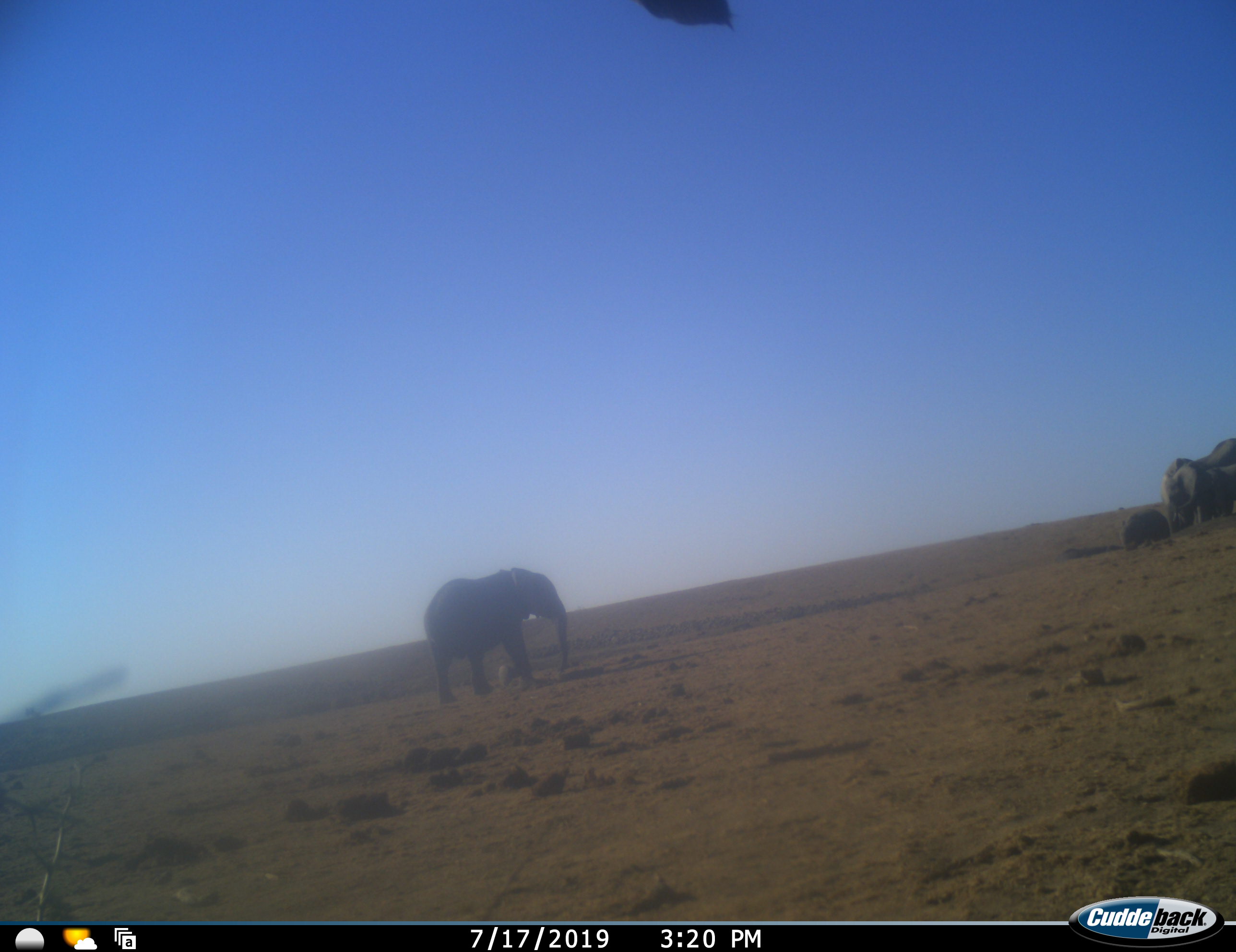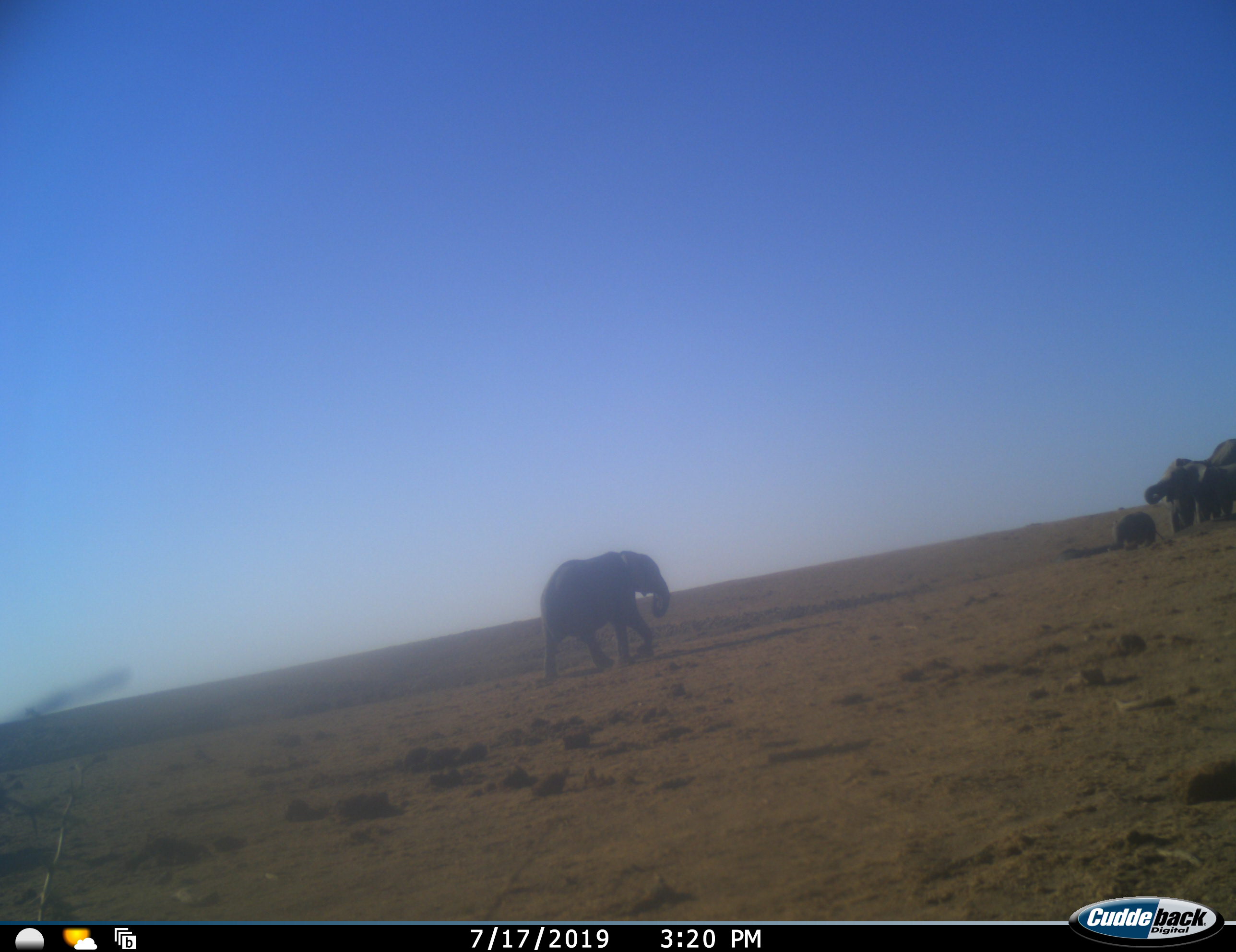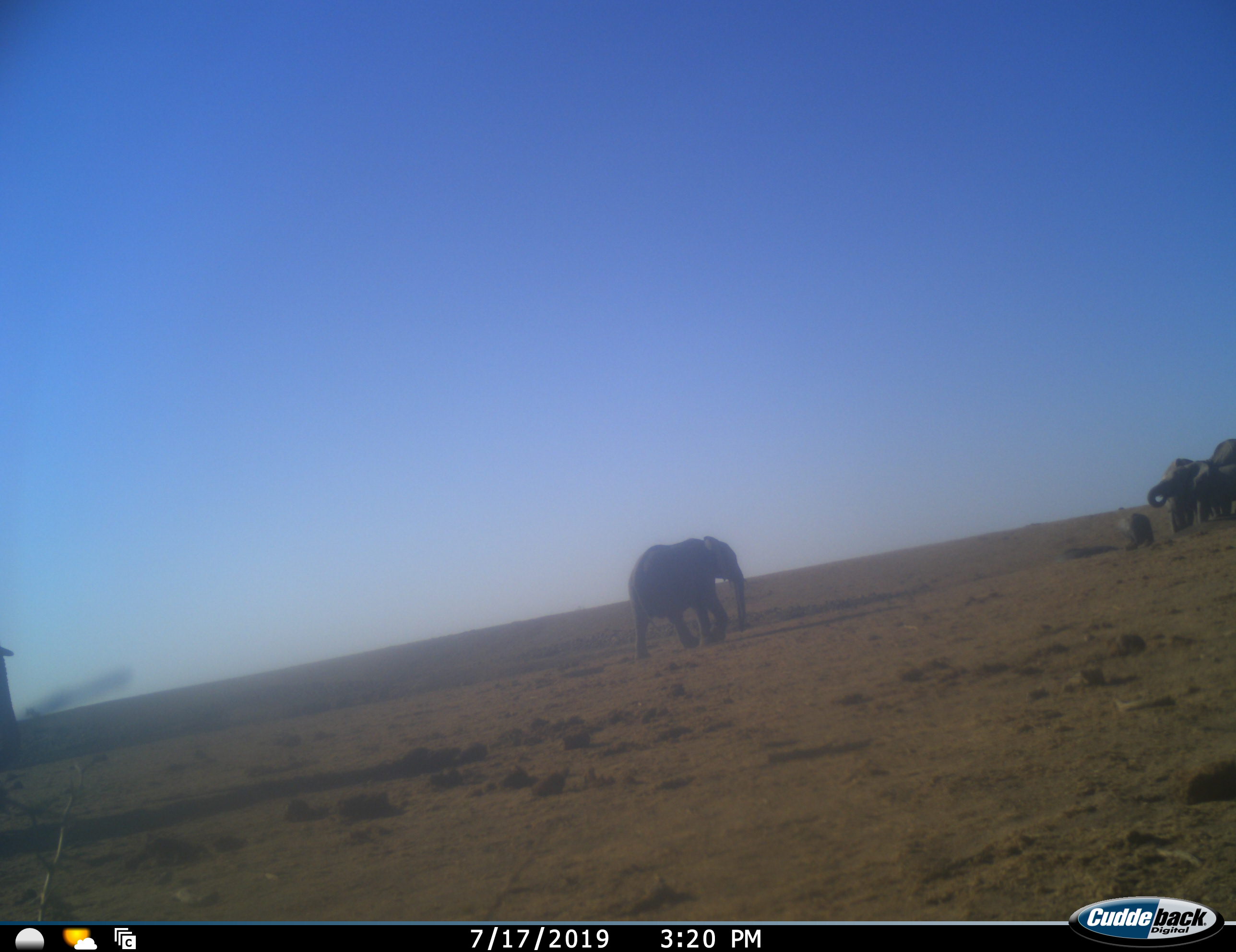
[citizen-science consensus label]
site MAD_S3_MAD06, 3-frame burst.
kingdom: Animalia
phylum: Chordata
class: Mammalia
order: Proboscidea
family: Elephantidae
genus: Loxodonta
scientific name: Loxodonta africana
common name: african bush elephant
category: elephant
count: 4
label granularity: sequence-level